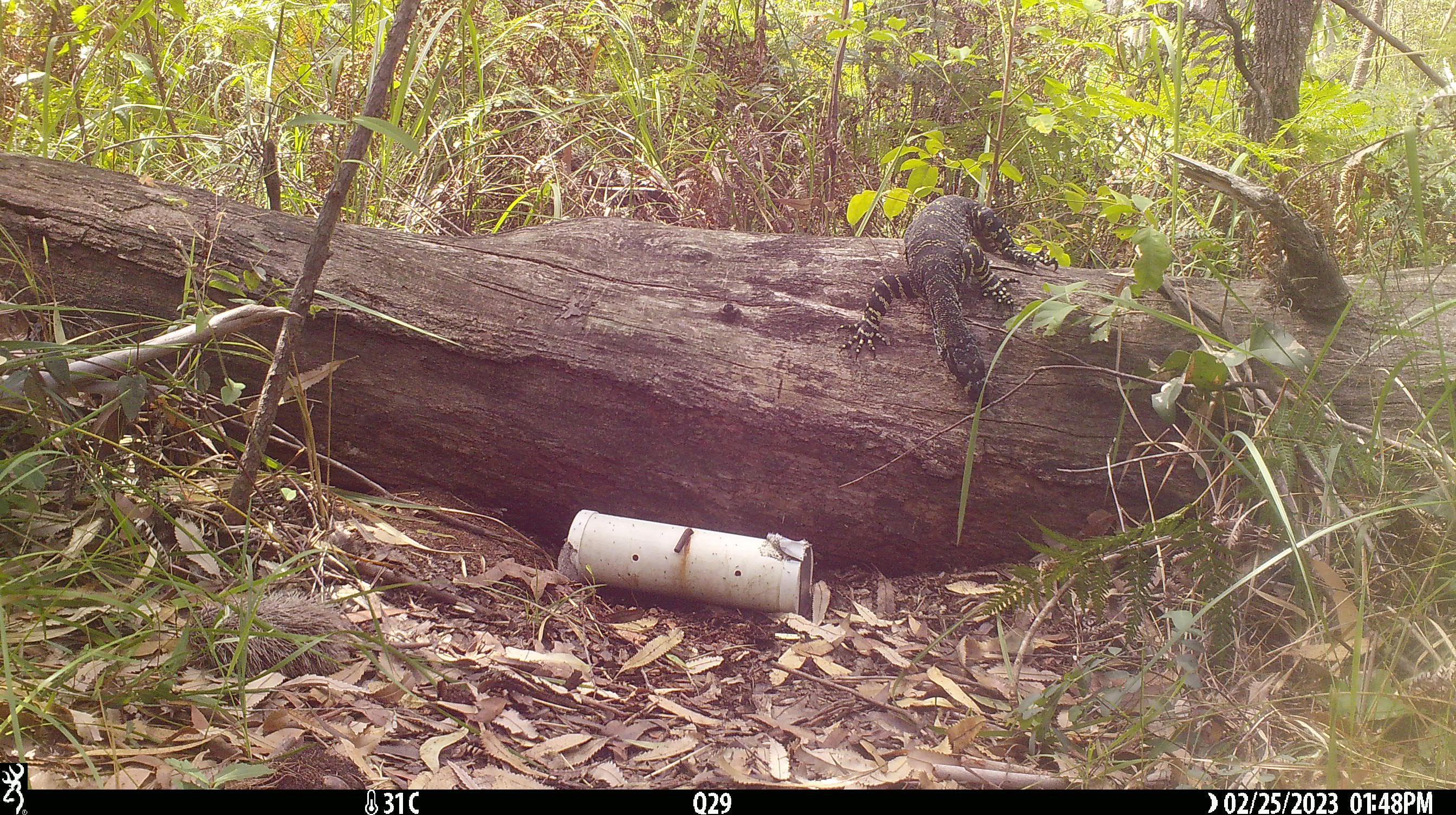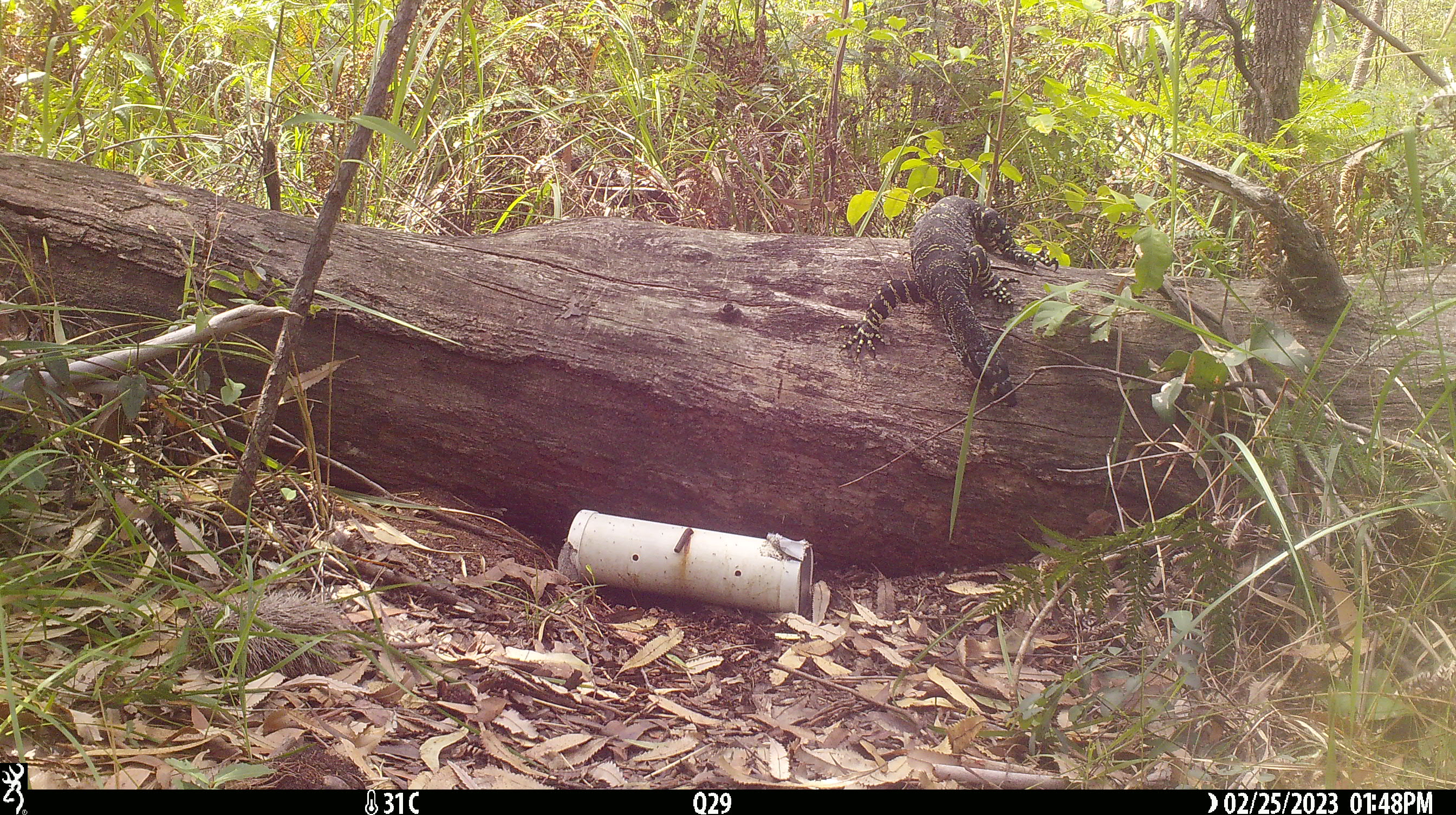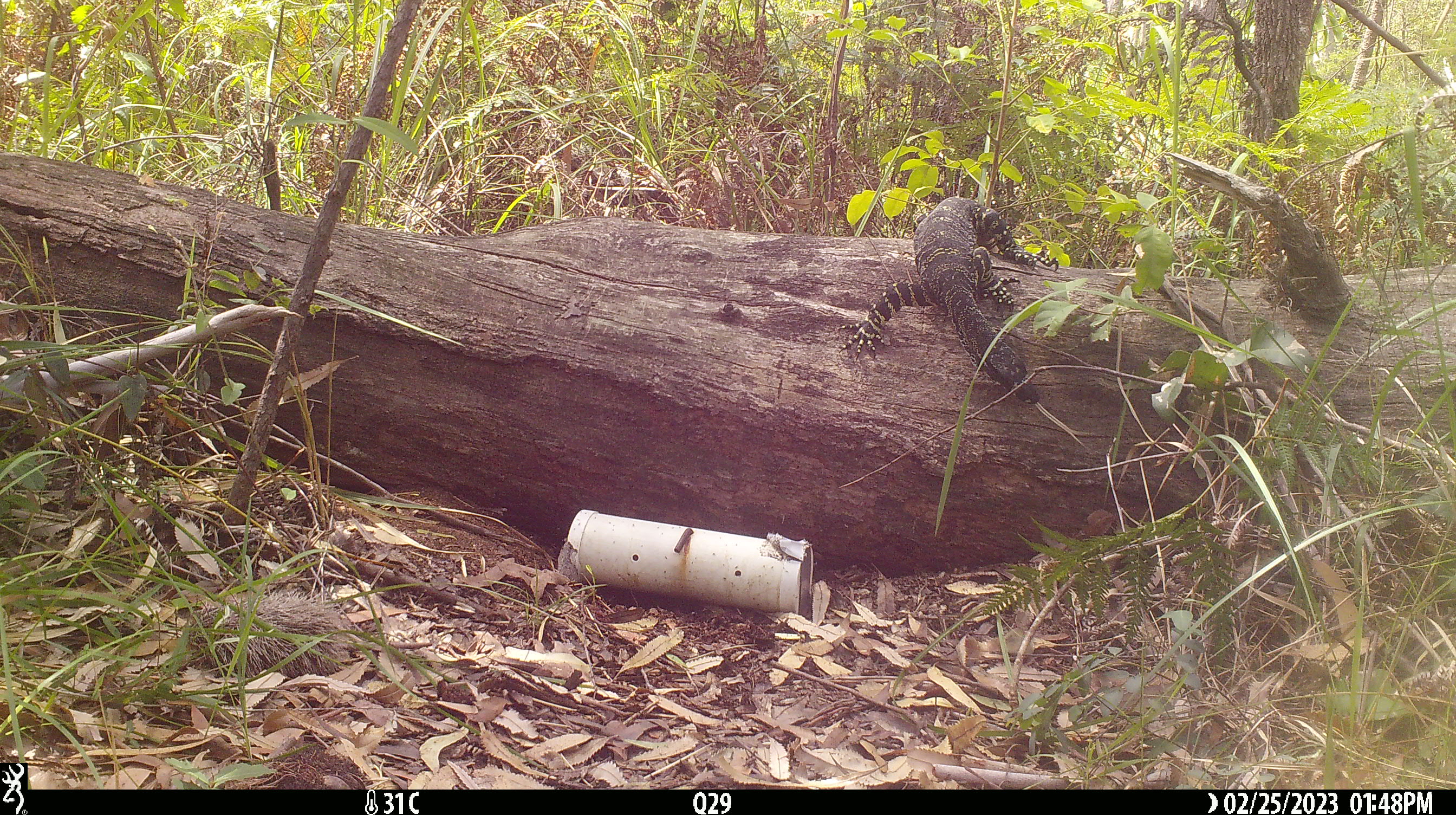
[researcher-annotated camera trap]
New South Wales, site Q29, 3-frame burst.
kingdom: Animalia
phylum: Chordata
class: Reptilia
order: Squamata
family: Varanidae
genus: Varanus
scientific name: Varanus varius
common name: lace monitor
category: goanna